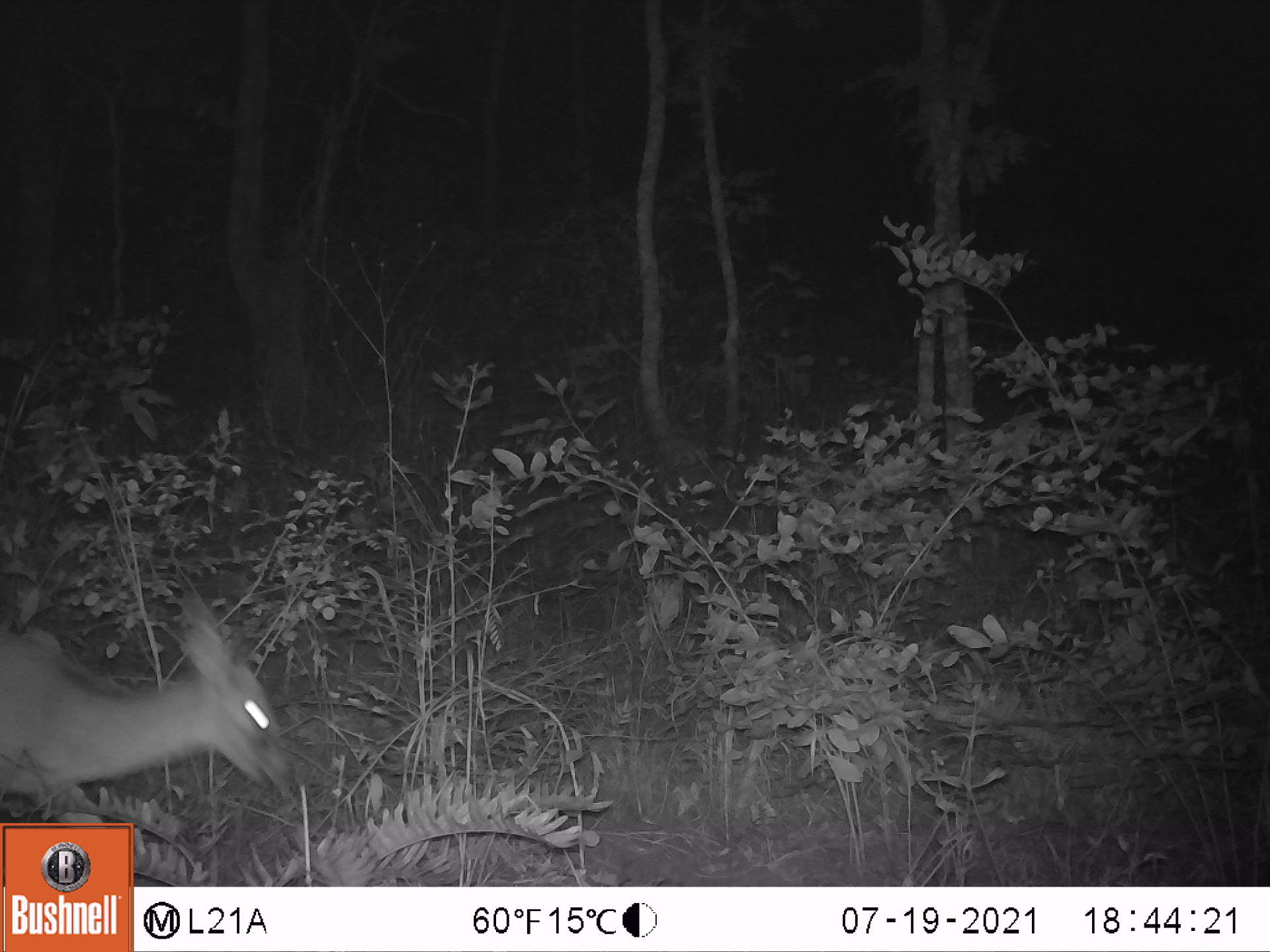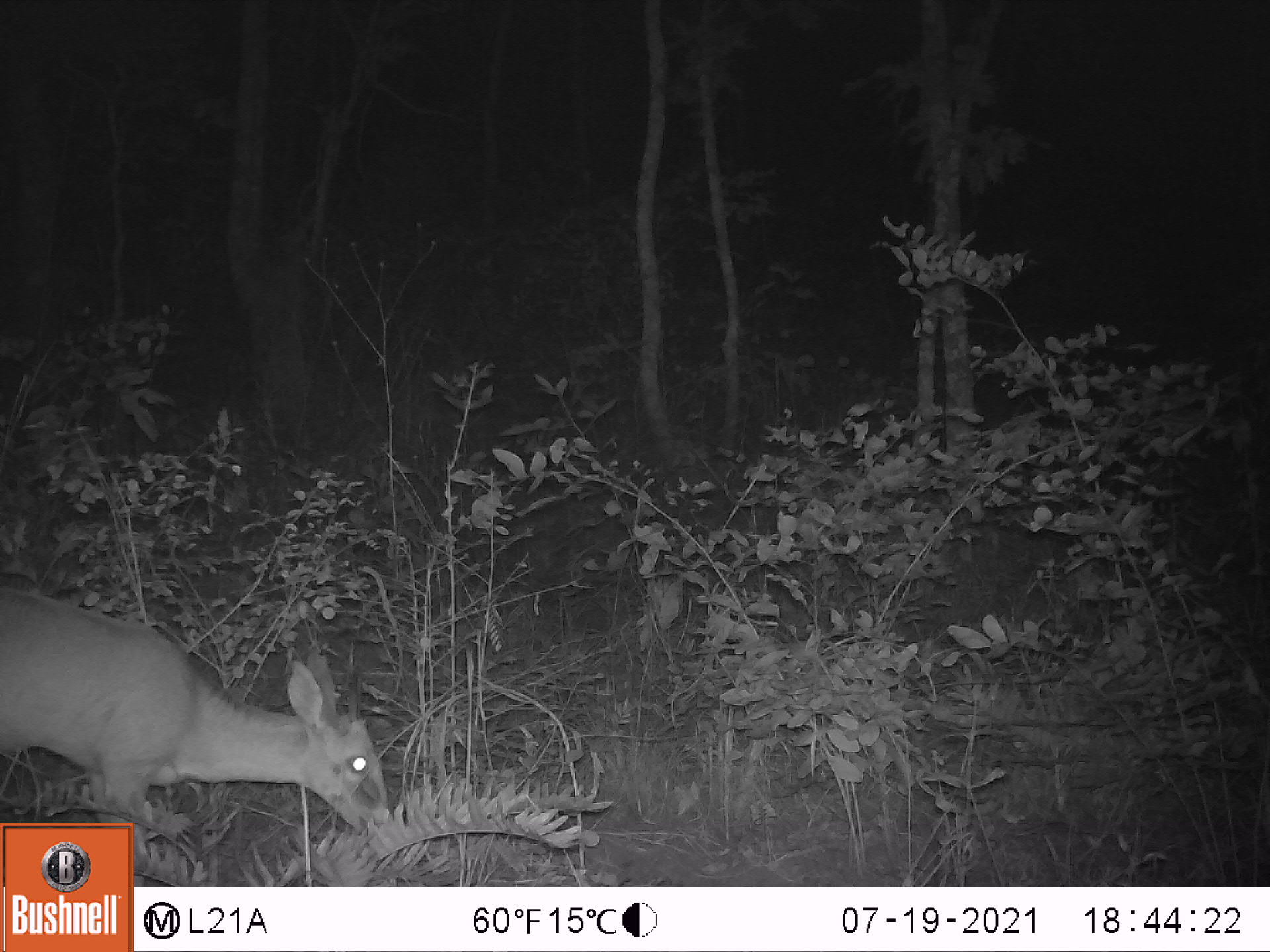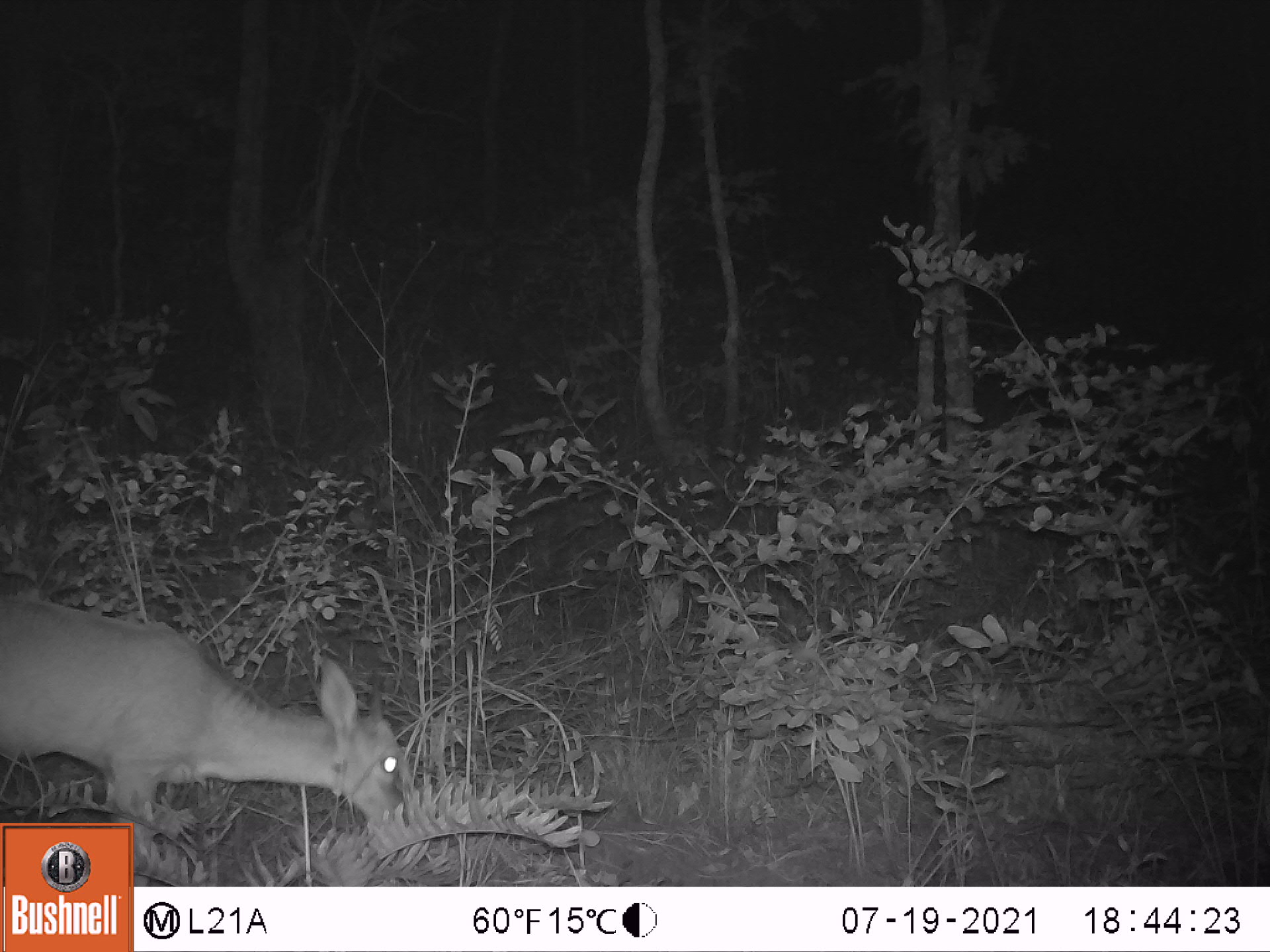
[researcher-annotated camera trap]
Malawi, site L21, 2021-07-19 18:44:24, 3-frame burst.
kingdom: Animalia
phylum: Chordata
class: Mammalia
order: Artiodactyla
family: Bovidae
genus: Sylvicapra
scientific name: Sylvicapra grimmia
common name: common duiker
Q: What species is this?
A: Common duiker (Sylvicapra grimmia).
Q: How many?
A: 1.